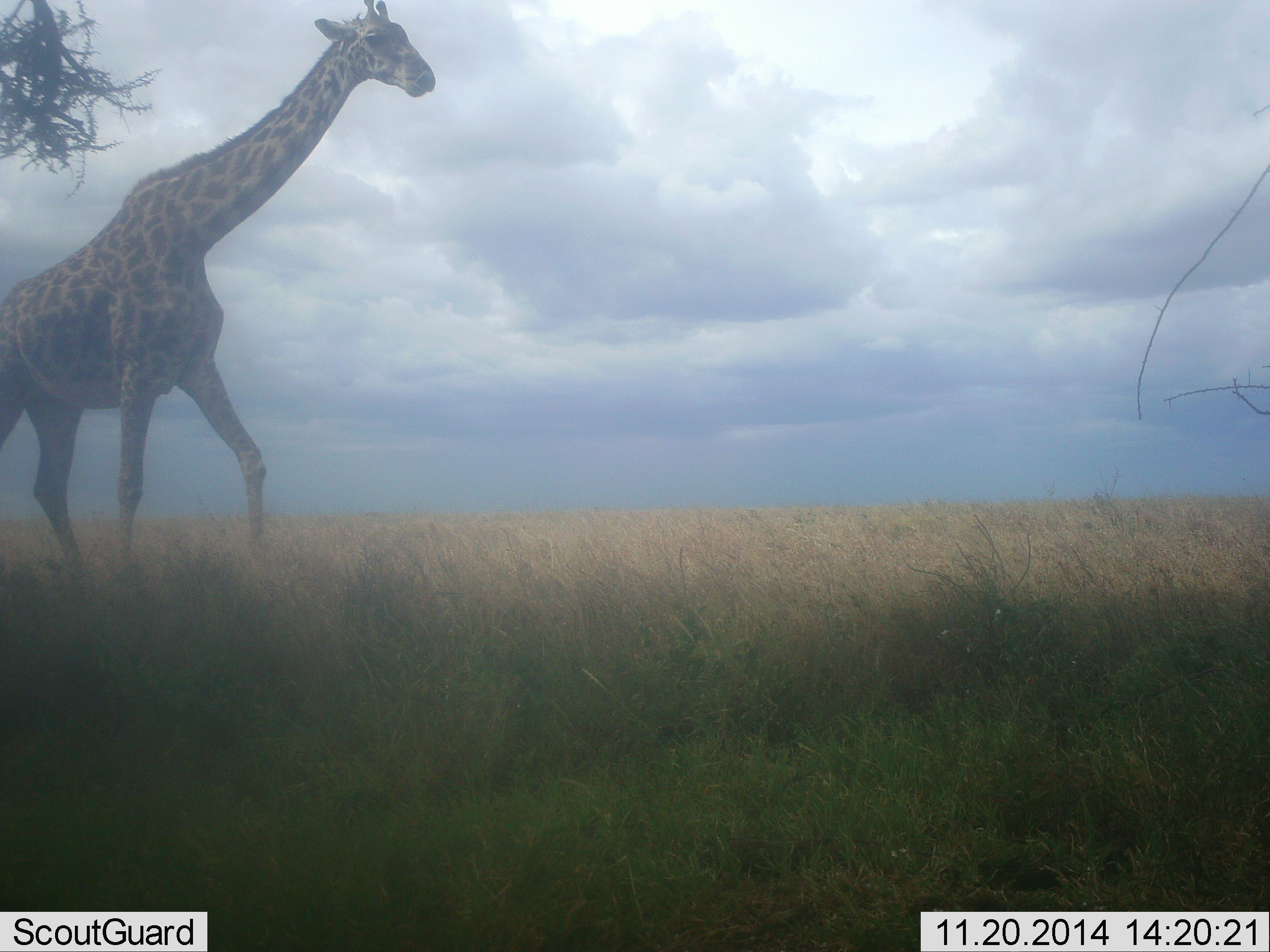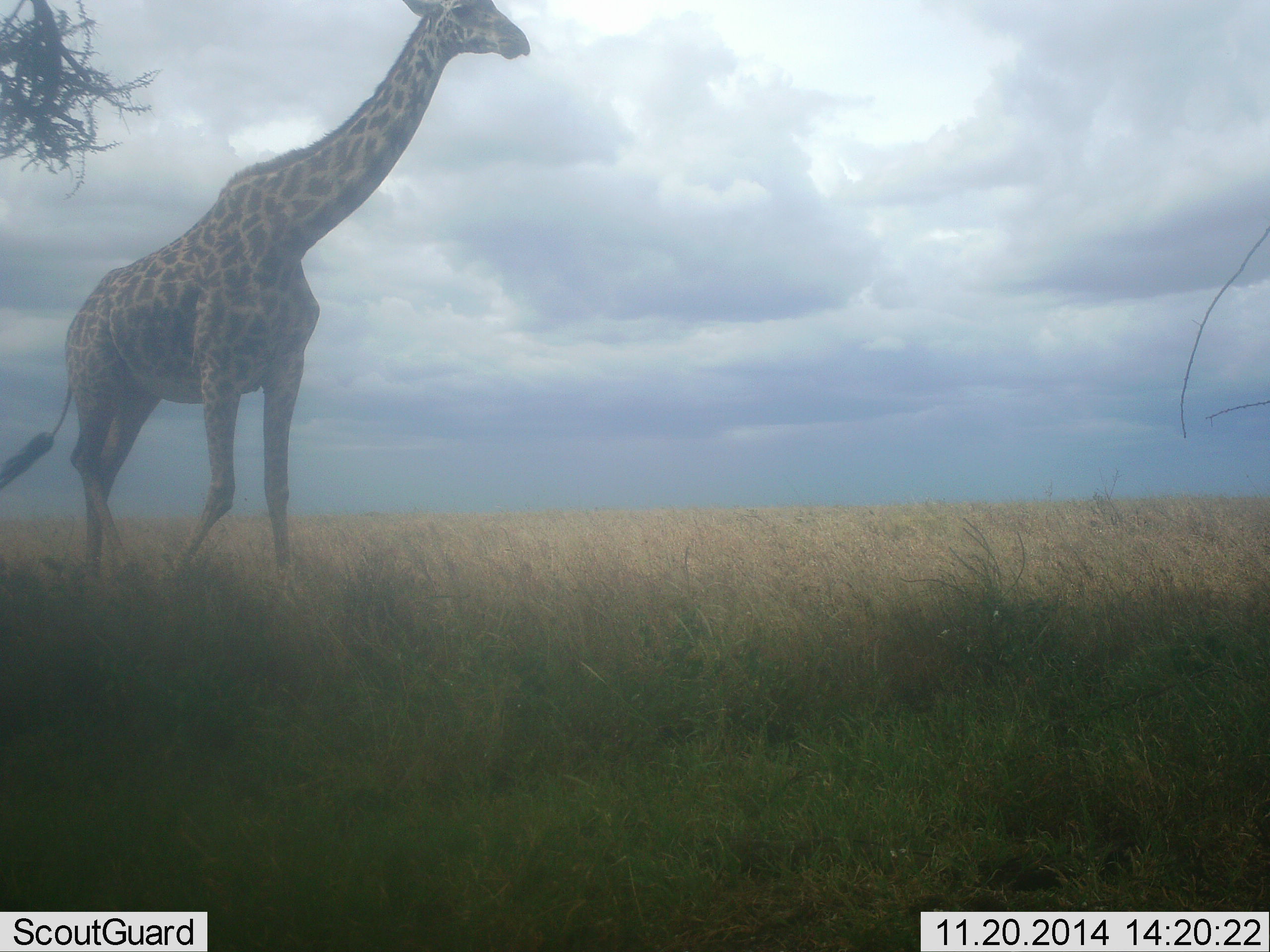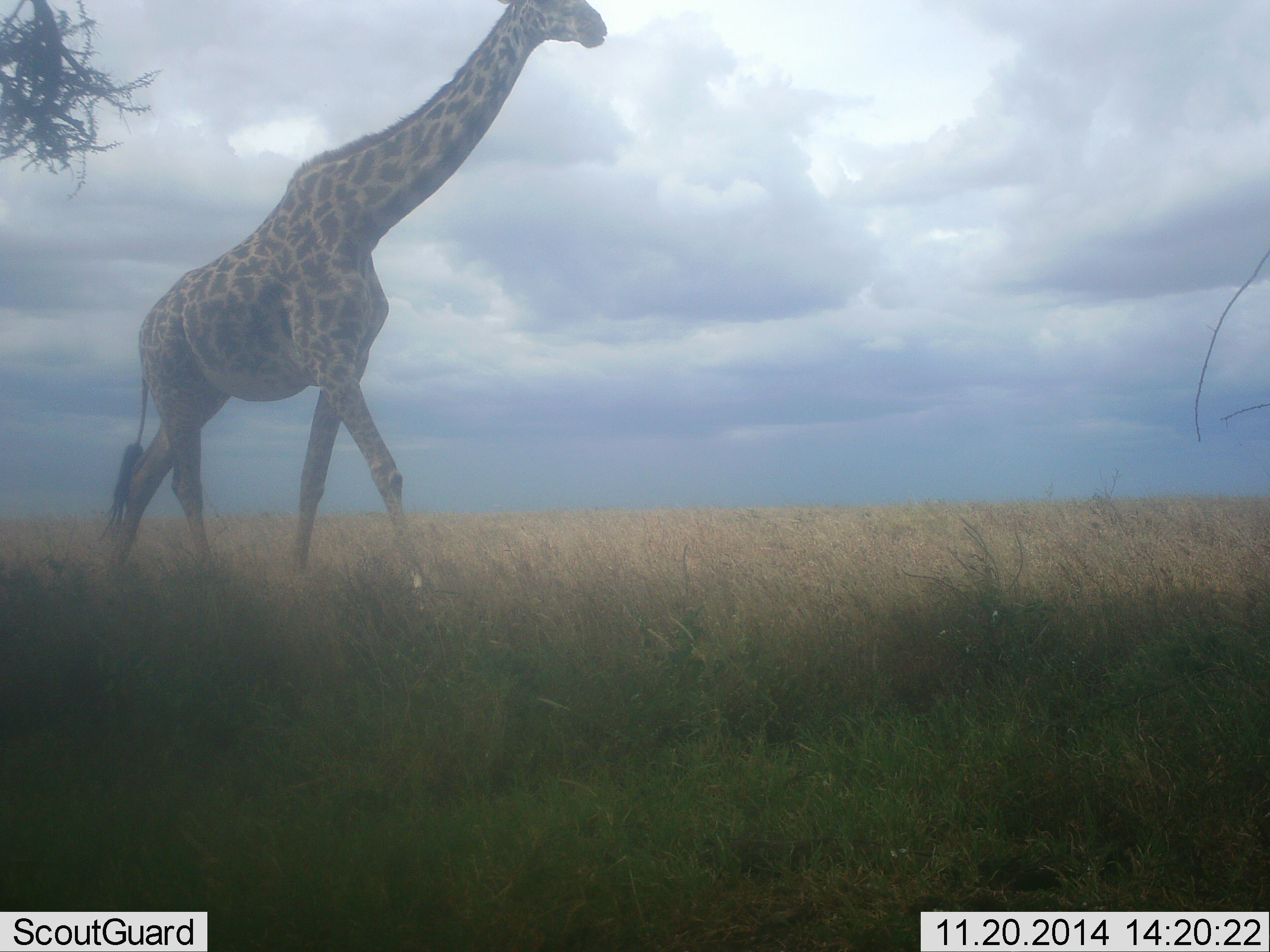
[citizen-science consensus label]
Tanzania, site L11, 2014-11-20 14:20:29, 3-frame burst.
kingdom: Animalia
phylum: Chordata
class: Mammalia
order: Artiodactyla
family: Giraffidae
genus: Giraffa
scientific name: Giraffa camelopardalis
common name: giraffe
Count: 1.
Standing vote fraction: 30%.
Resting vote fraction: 0%.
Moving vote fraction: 90%.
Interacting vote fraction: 0%.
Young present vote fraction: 0%.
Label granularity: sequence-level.